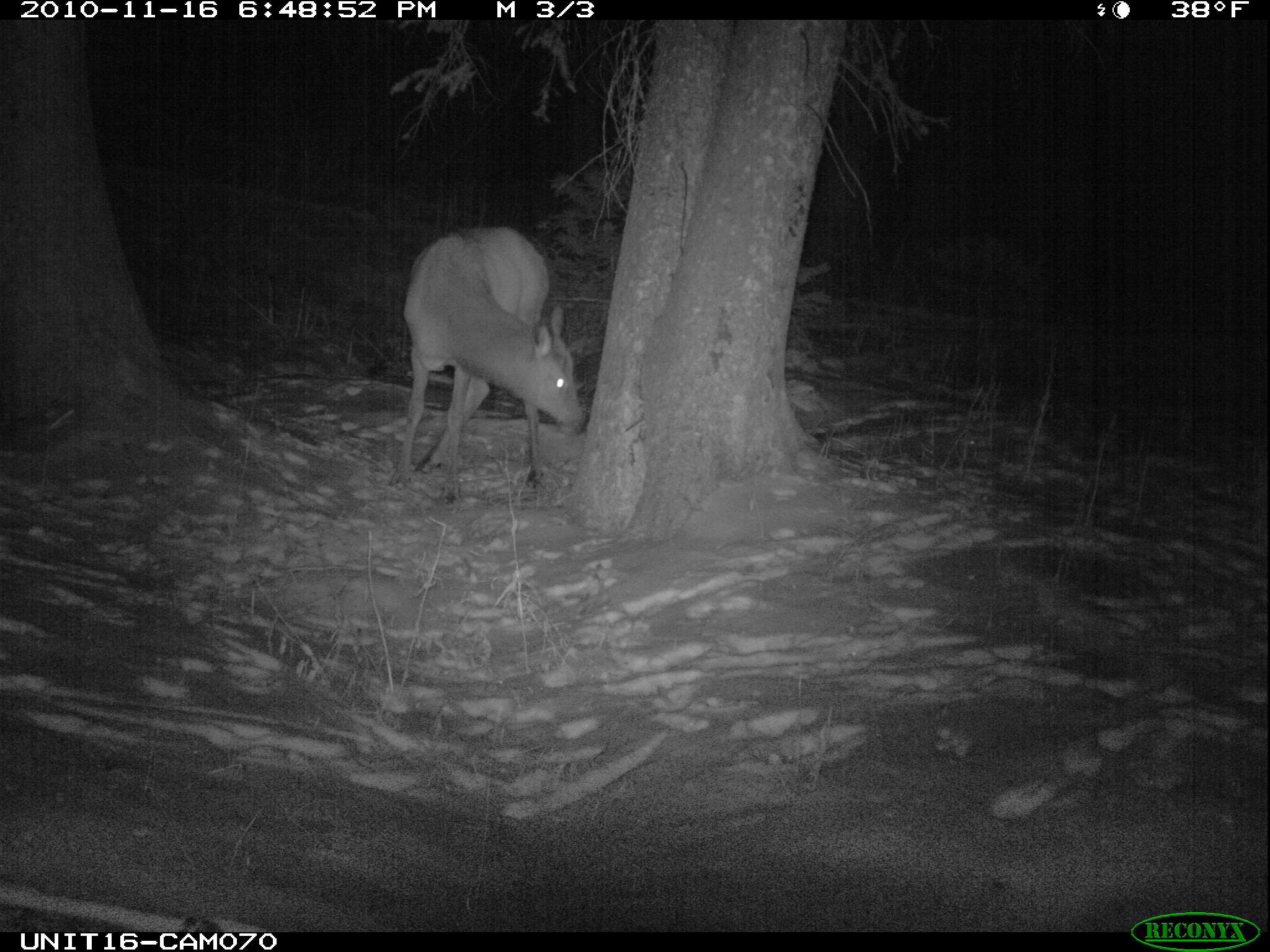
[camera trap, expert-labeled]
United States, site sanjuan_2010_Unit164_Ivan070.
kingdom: Animalia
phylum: Chordata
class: Mammalia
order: Artiodactyla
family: Cervidae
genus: Cervus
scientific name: Cervus elaphus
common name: red deer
Cervus elaphus (red deer).